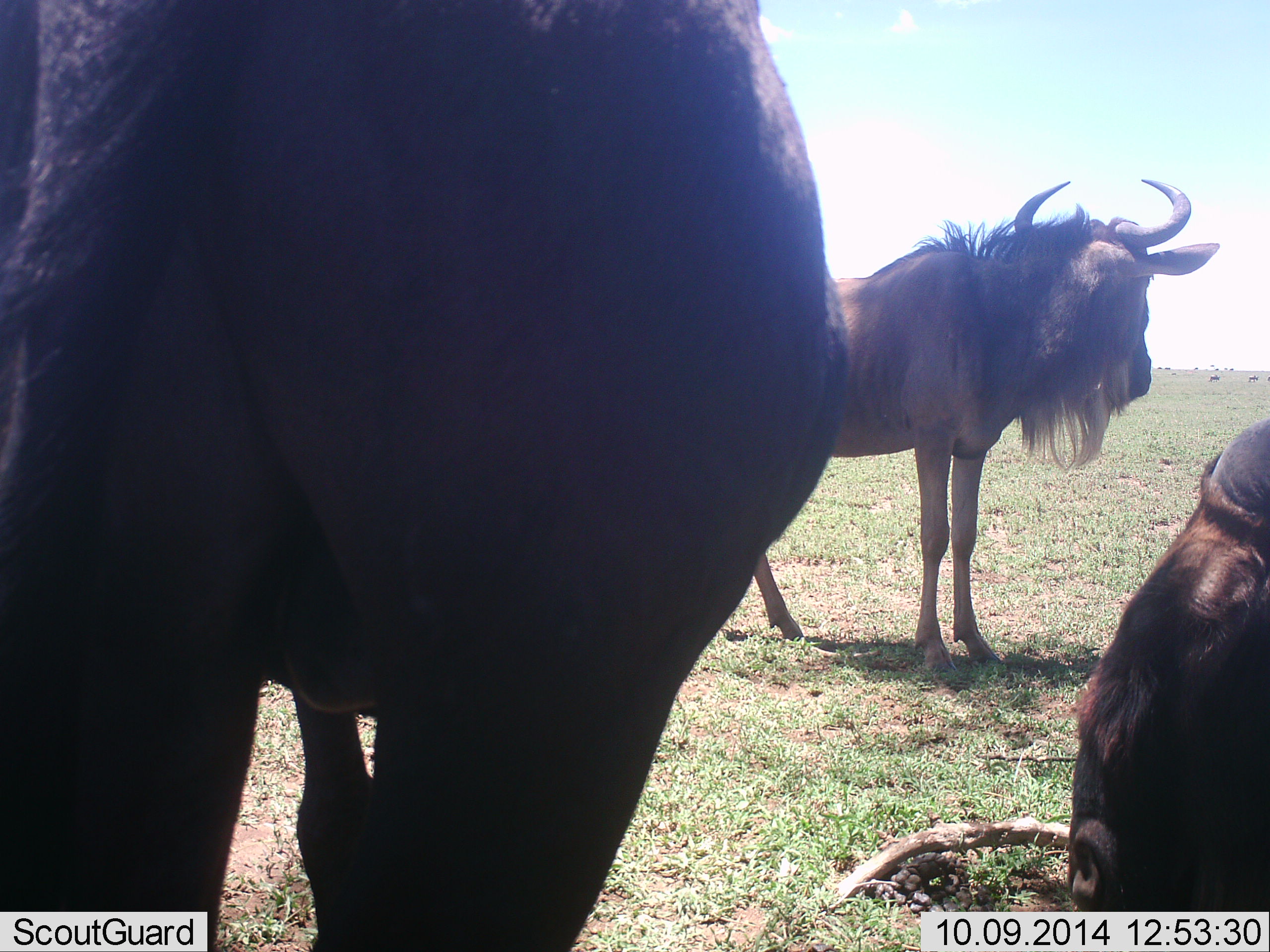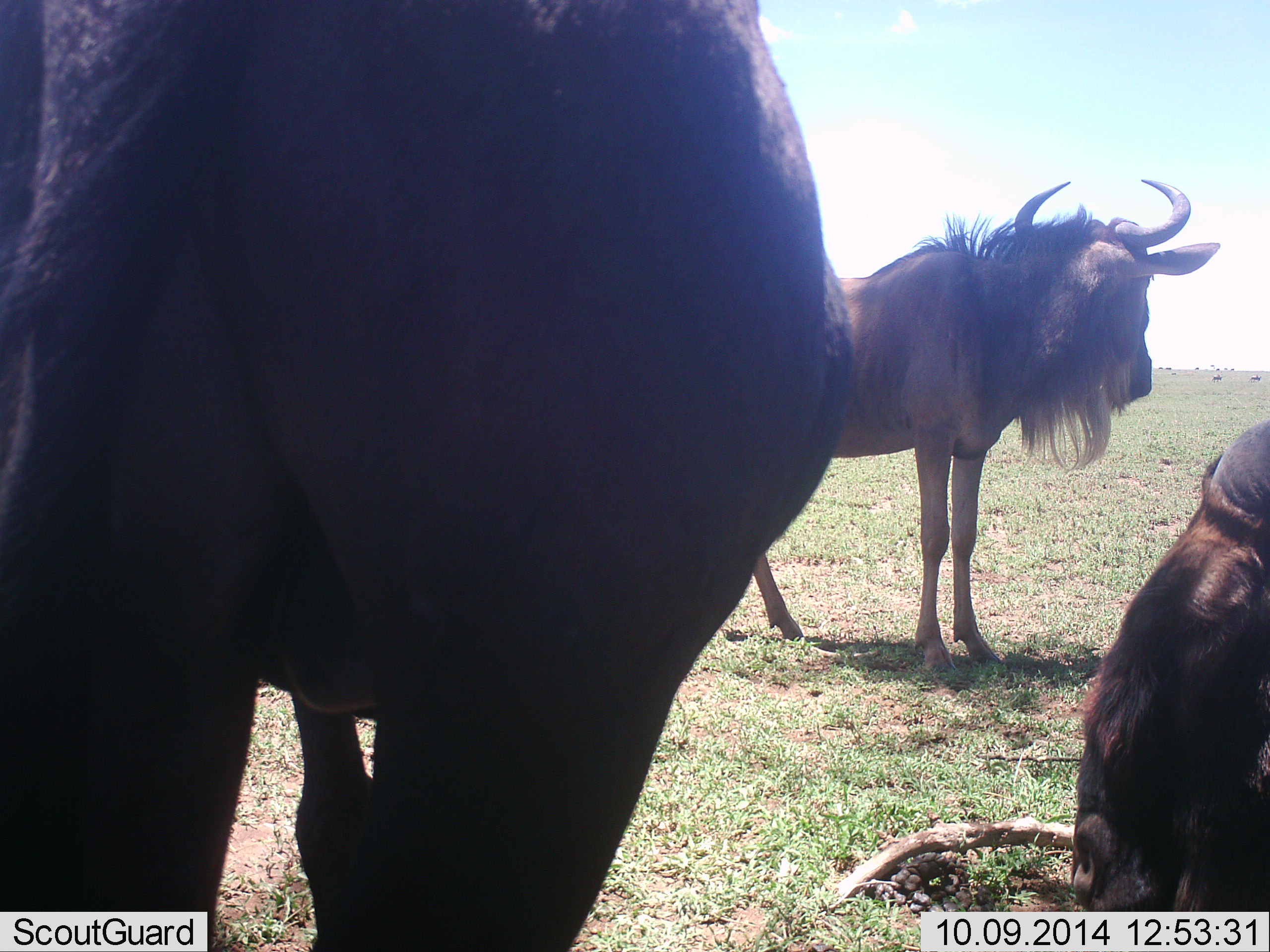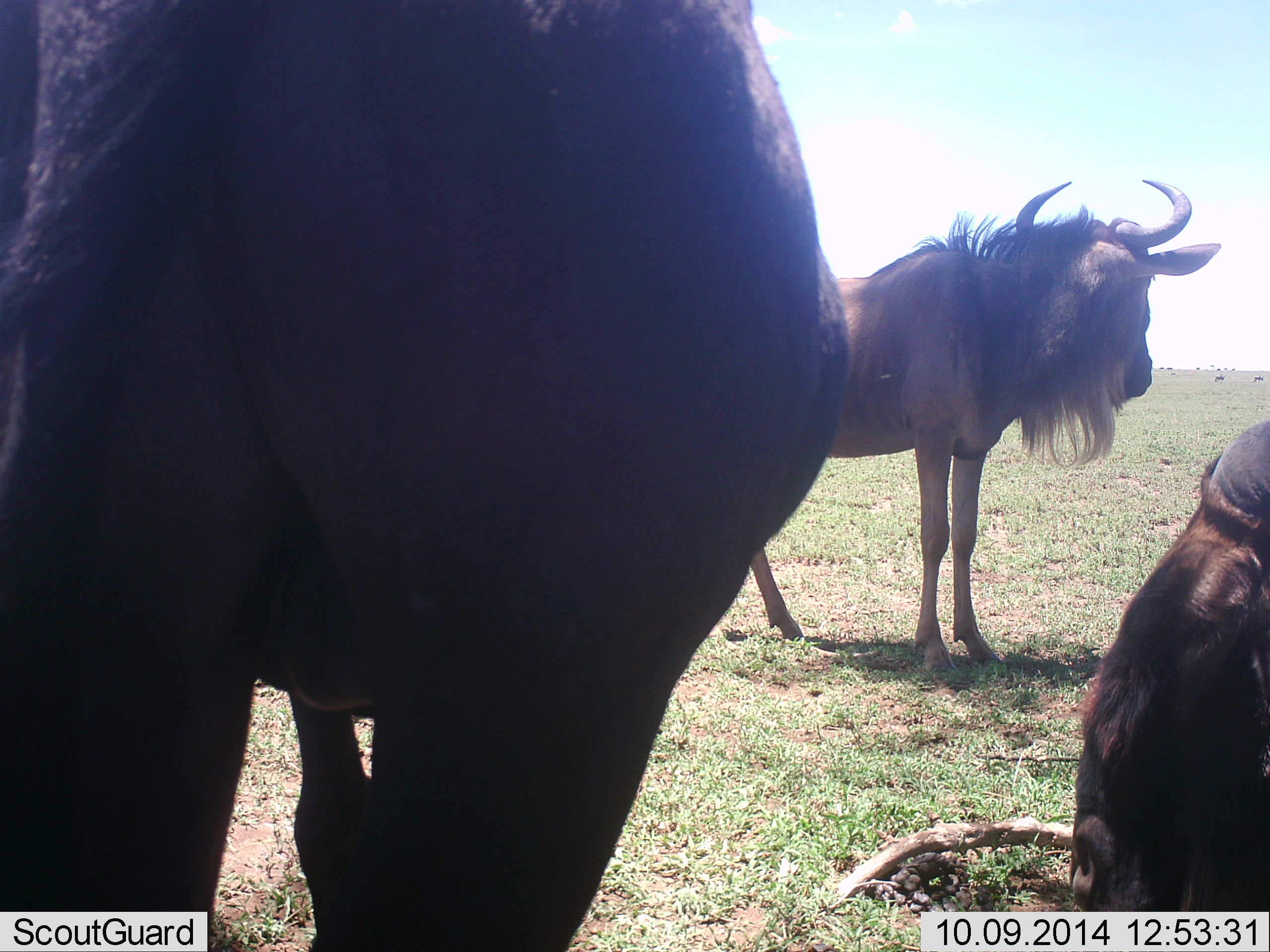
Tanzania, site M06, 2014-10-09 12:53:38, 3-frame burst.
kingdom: Animalia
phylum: Chordata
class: Mammalia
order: Artiodactyla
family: Bovidae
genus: Connochaetes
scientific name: Connochaetes taurinus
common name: blue wildebeest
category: wildebeest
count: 3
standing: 70%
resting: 80%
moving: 10%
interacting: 0%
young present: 0%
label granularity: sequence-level